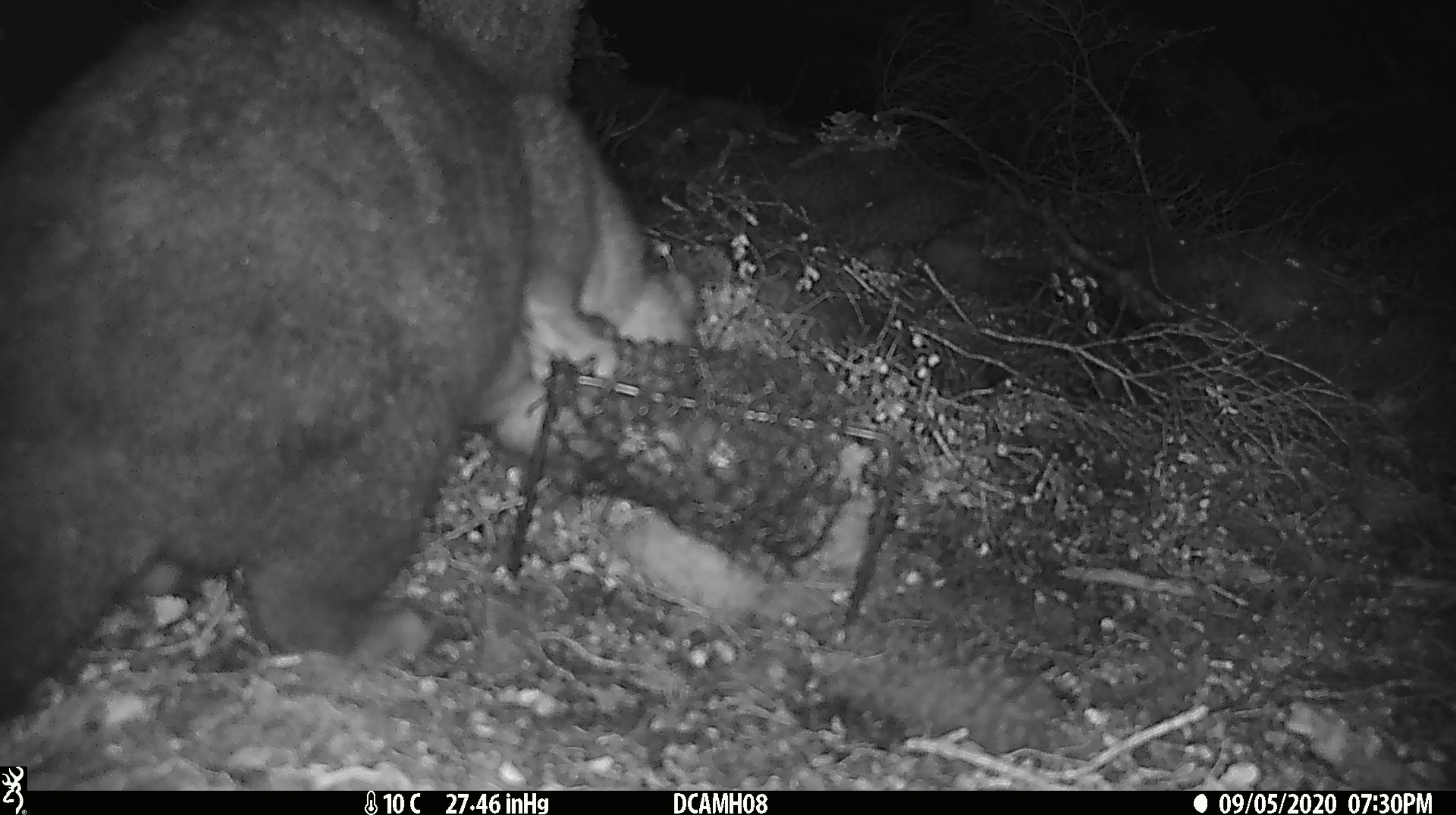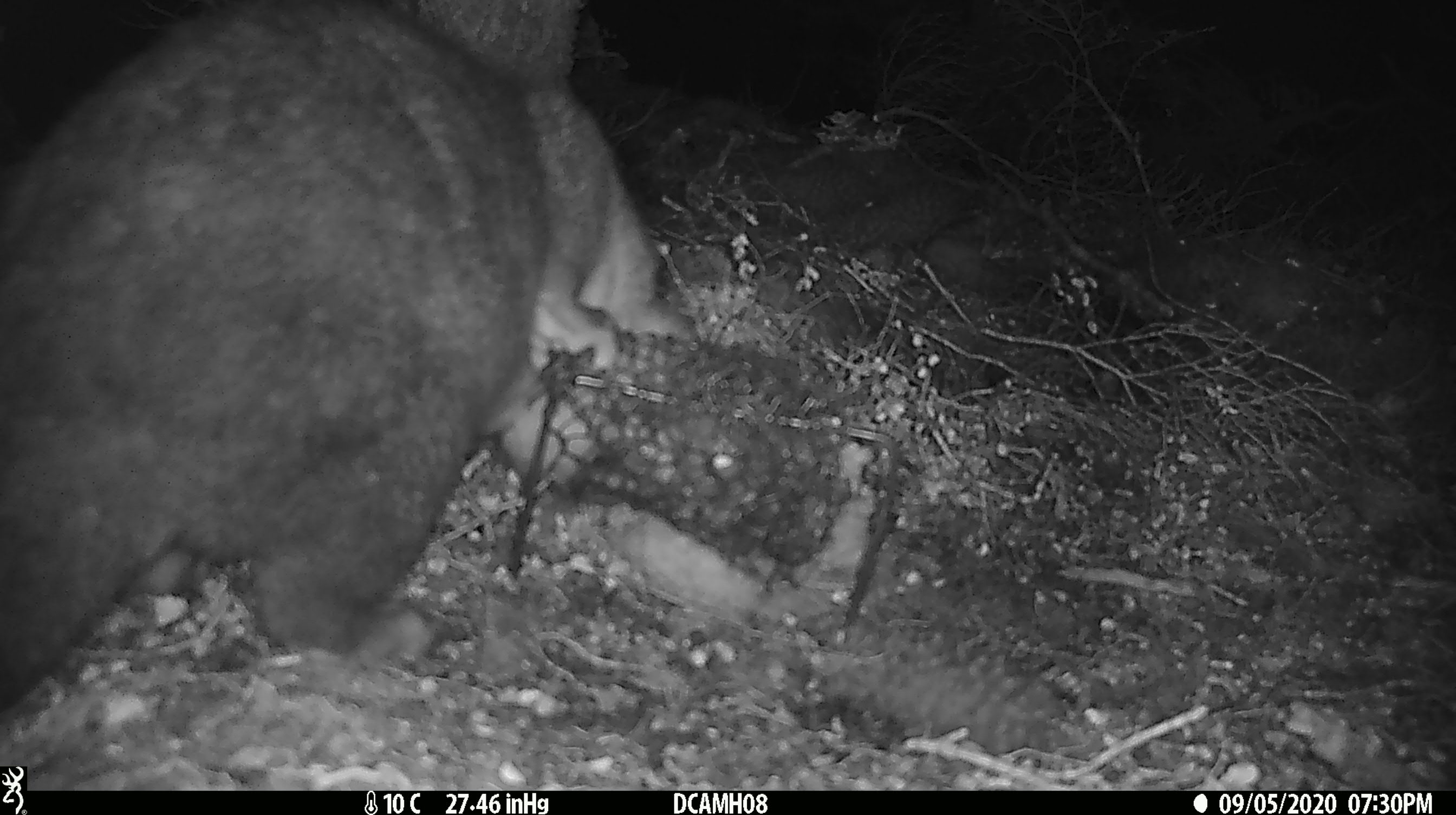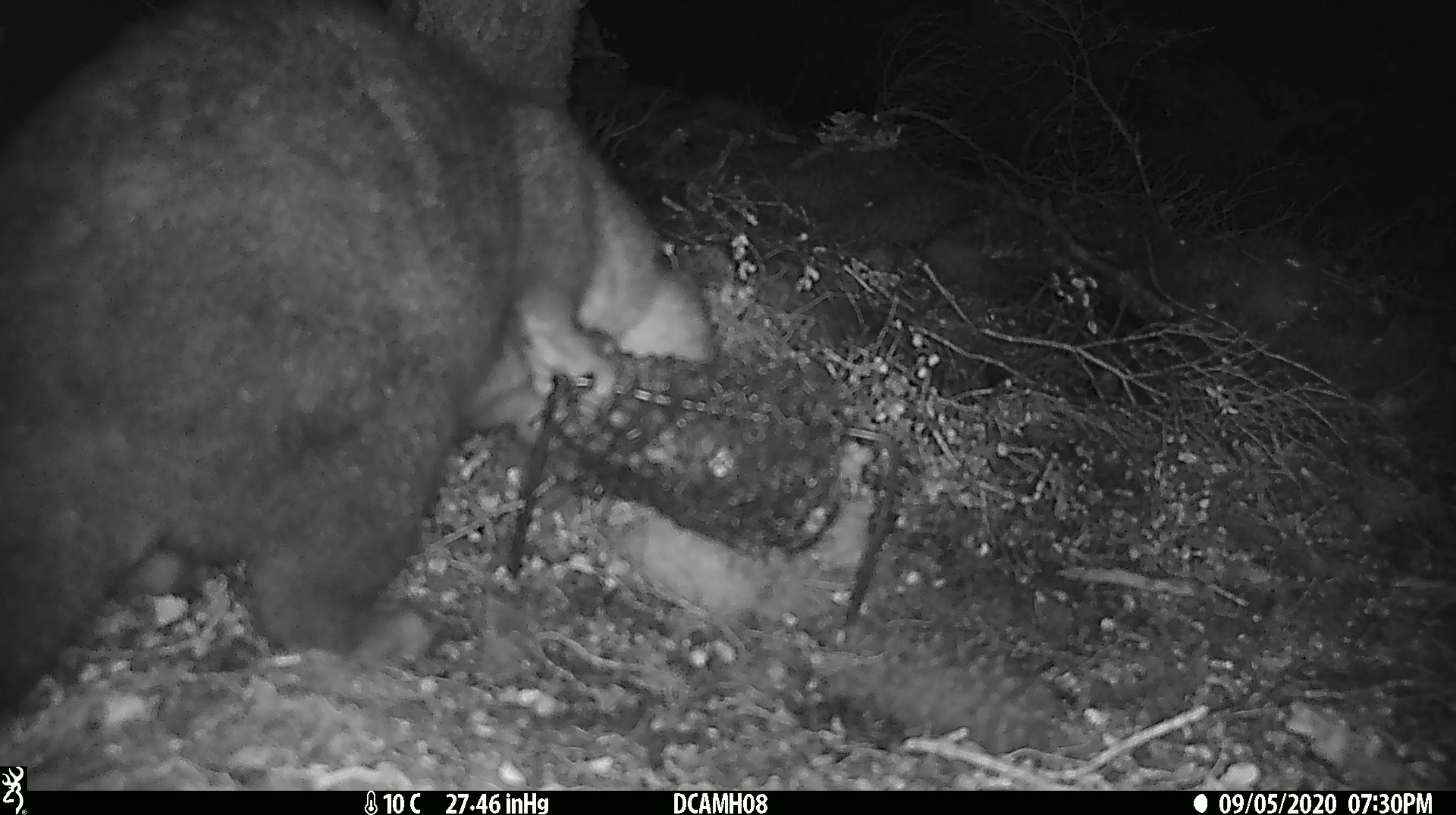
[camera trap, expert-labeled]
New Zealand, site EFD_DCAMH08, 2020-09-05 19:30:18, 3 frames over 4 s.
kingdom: Animalia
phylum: Chordata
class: Mammalia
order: Diprotodontia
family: Phalangeridae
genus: Trichosurus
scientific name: Trichosurus vulpecula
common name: common brushtail possum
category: possum